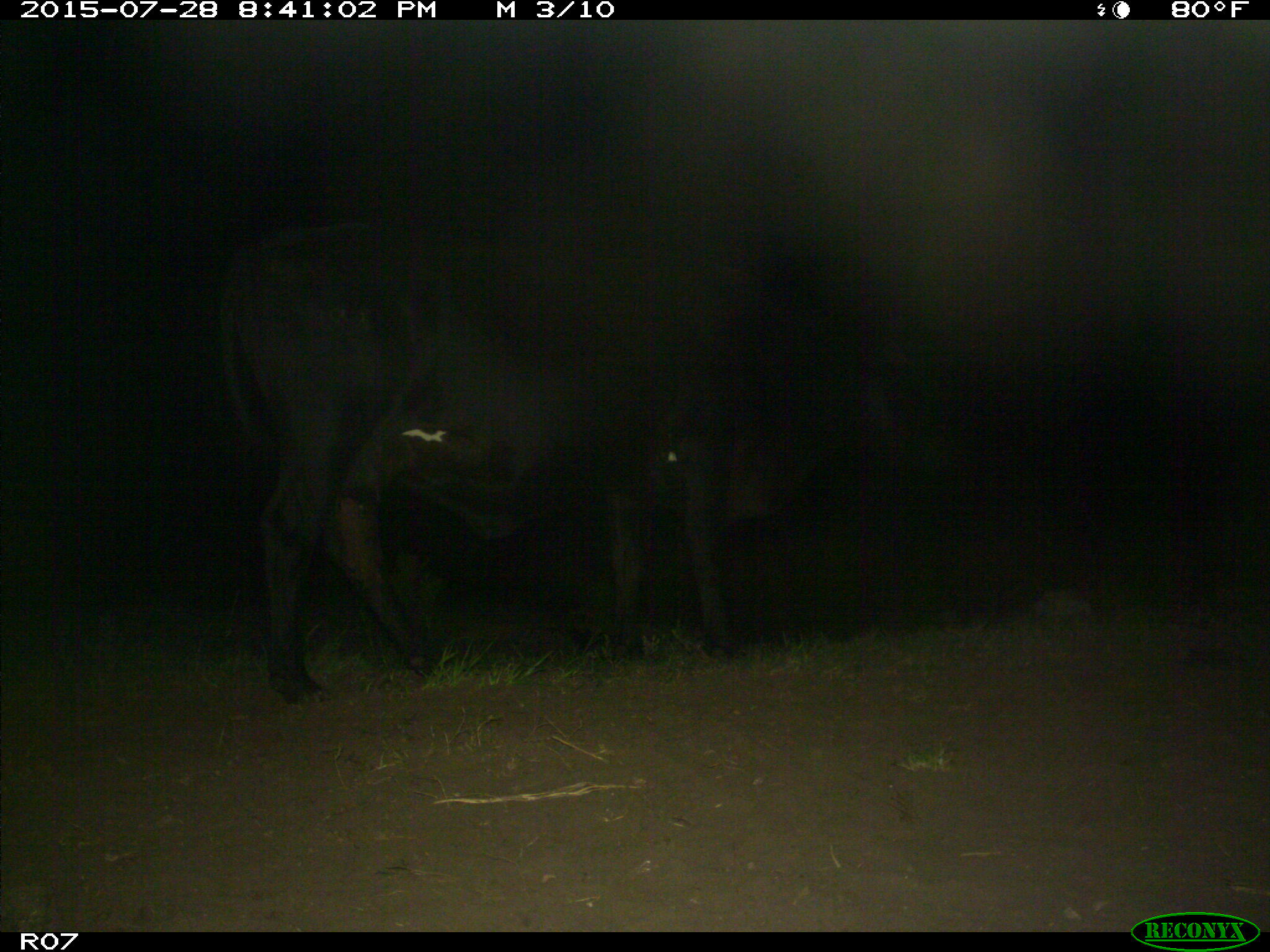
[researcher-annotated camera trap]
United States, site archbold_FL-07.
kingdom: Animalia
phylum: Chordata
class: Mammalia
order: Artiodactyla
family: Bovidae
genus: Bos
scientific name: Bos taurus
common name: domestic cow